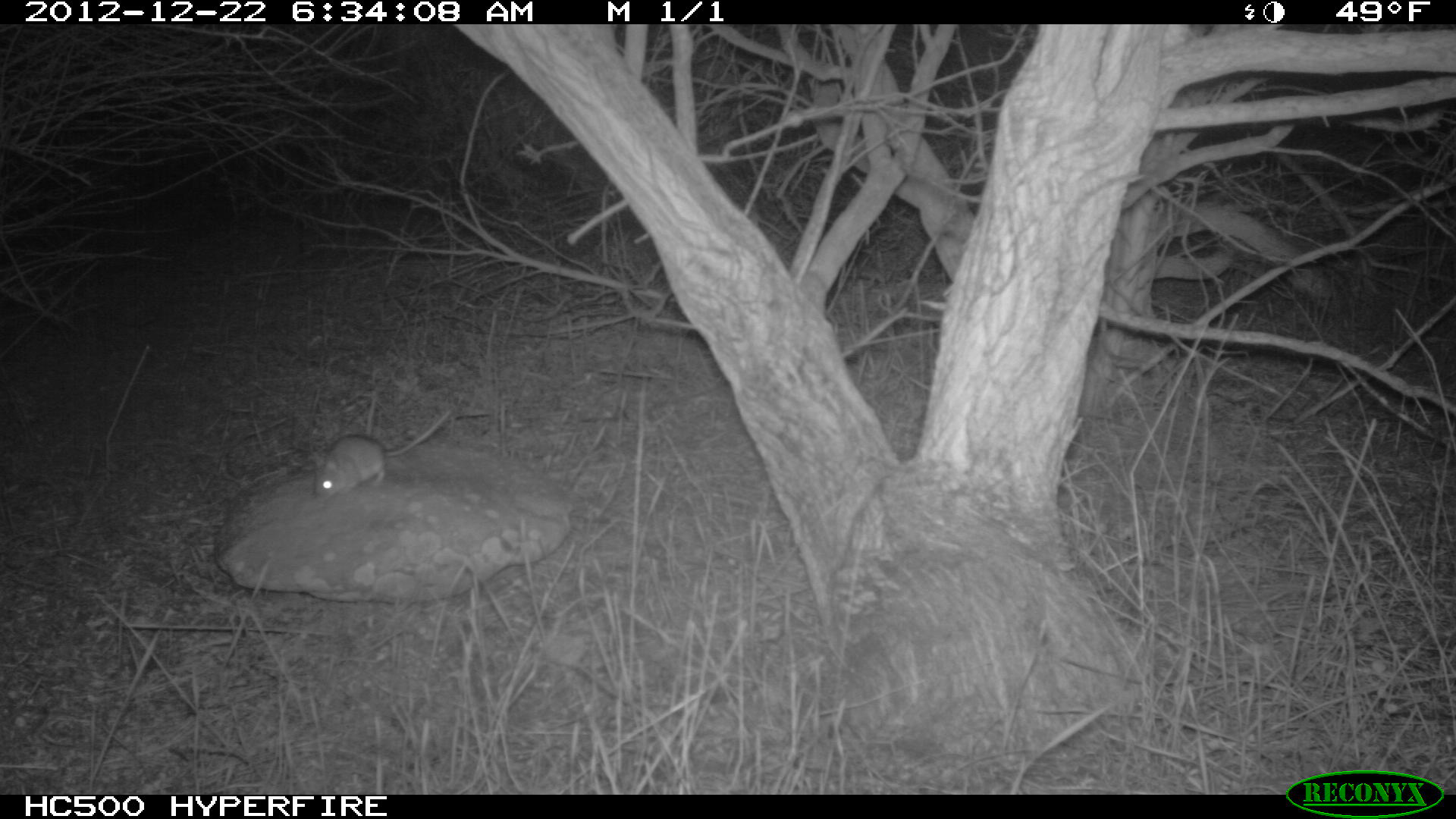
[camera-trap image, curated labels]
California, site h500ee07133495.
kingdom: Animalia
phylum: Chordata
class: Mammalia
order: Rodentia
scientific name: Rodentia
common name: rodent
Rodent (Rodentia).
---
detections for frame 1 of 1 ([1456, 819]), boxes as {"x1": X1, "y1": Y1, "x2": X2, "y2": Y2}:
rodent: {"x1": 315, "y1": 409, "x2": 450, "y2": 499}